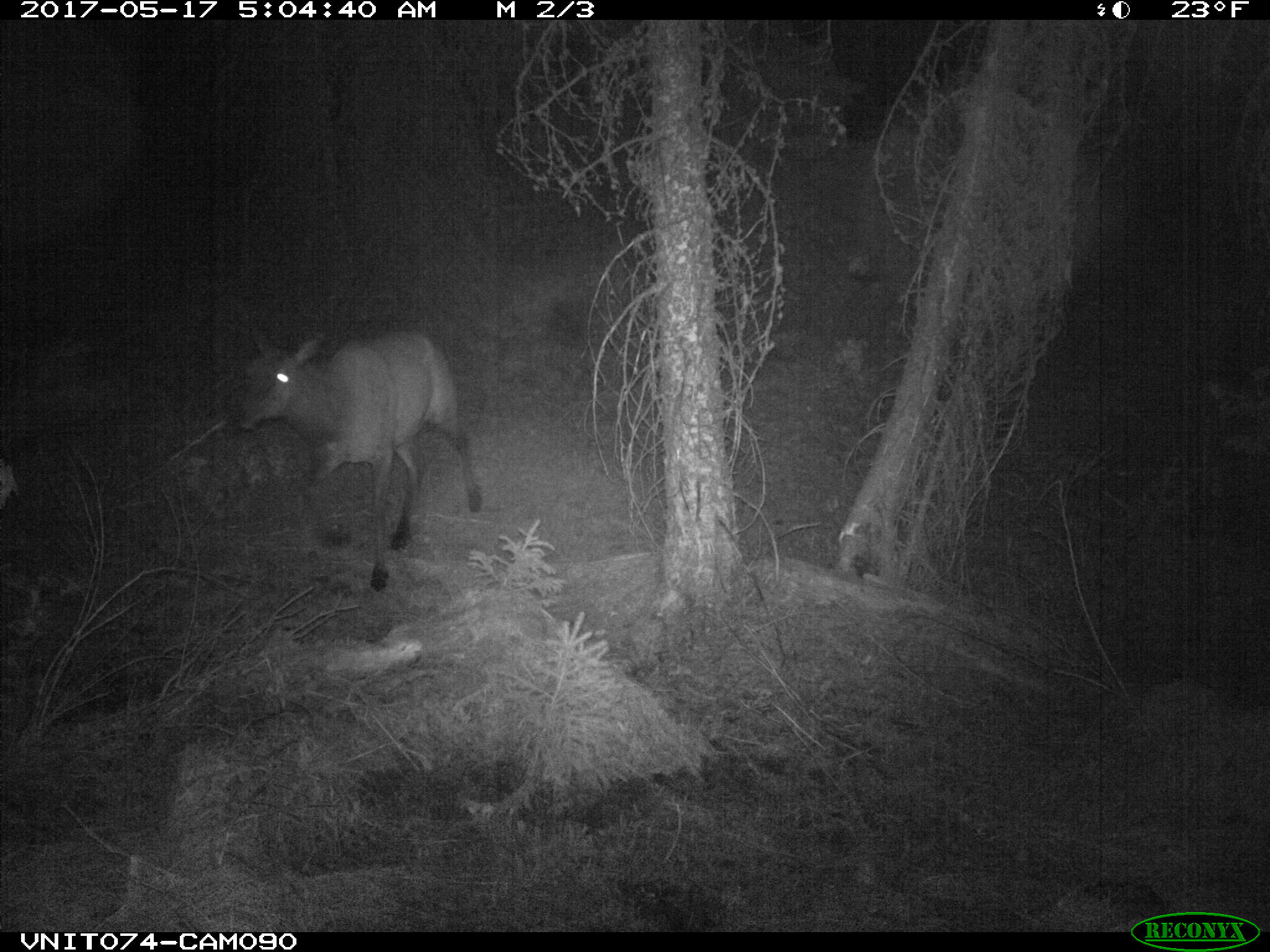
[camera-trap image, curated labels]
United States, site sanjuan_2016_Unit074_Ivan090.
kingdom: Animalia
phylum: Chordata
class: Mammalia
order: Artiodactyla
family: Cervidae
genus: Cervus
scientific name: Cervus elaphus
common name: red deer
Cervus elaphus (red deer).